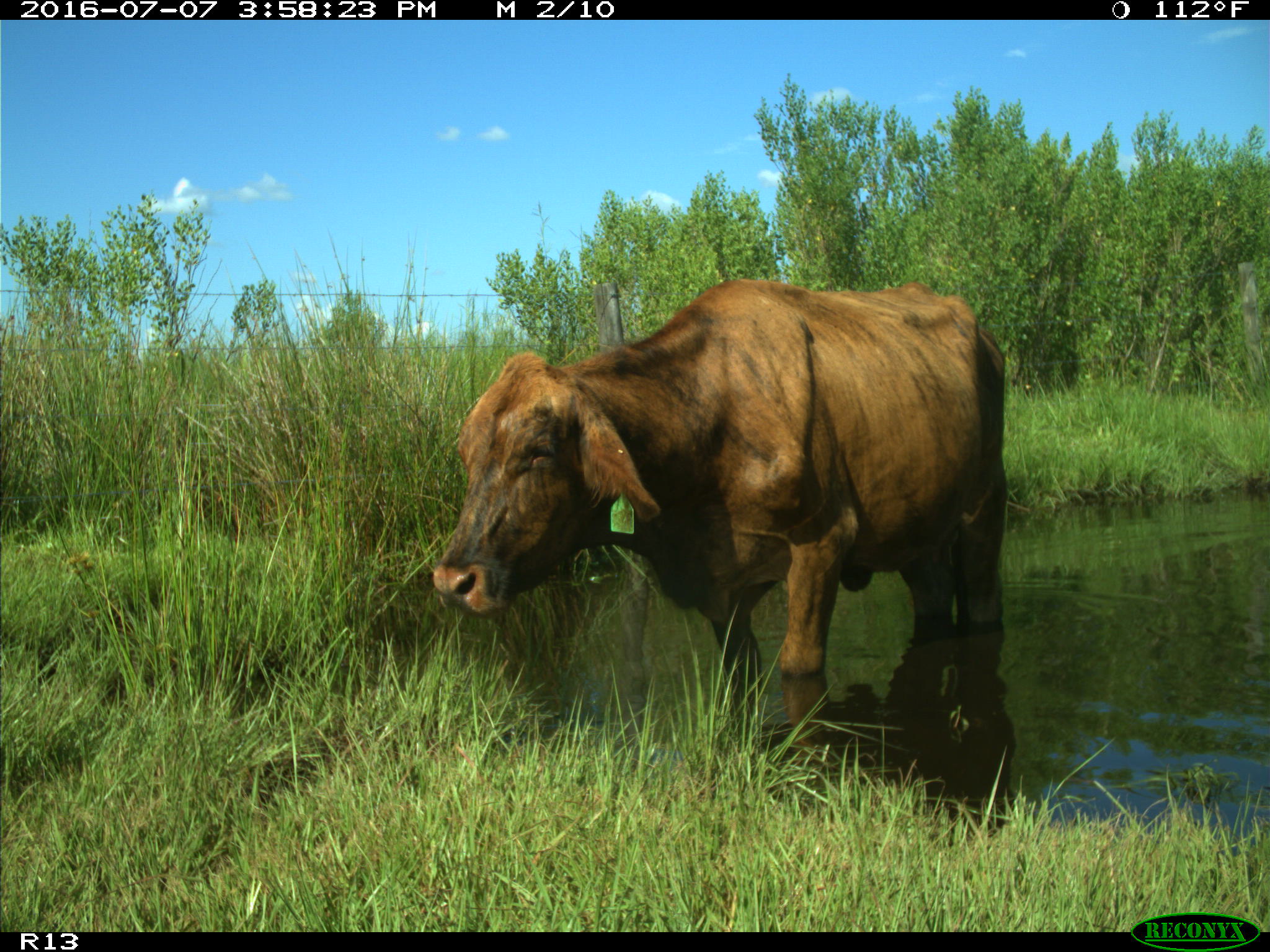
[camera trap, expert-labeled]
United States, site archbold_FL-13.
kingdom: Animalia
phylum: Chordata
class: Mammalia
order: Artiodactyla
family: Bovidae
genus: Bos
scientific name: Bos taurus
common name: domestic cow